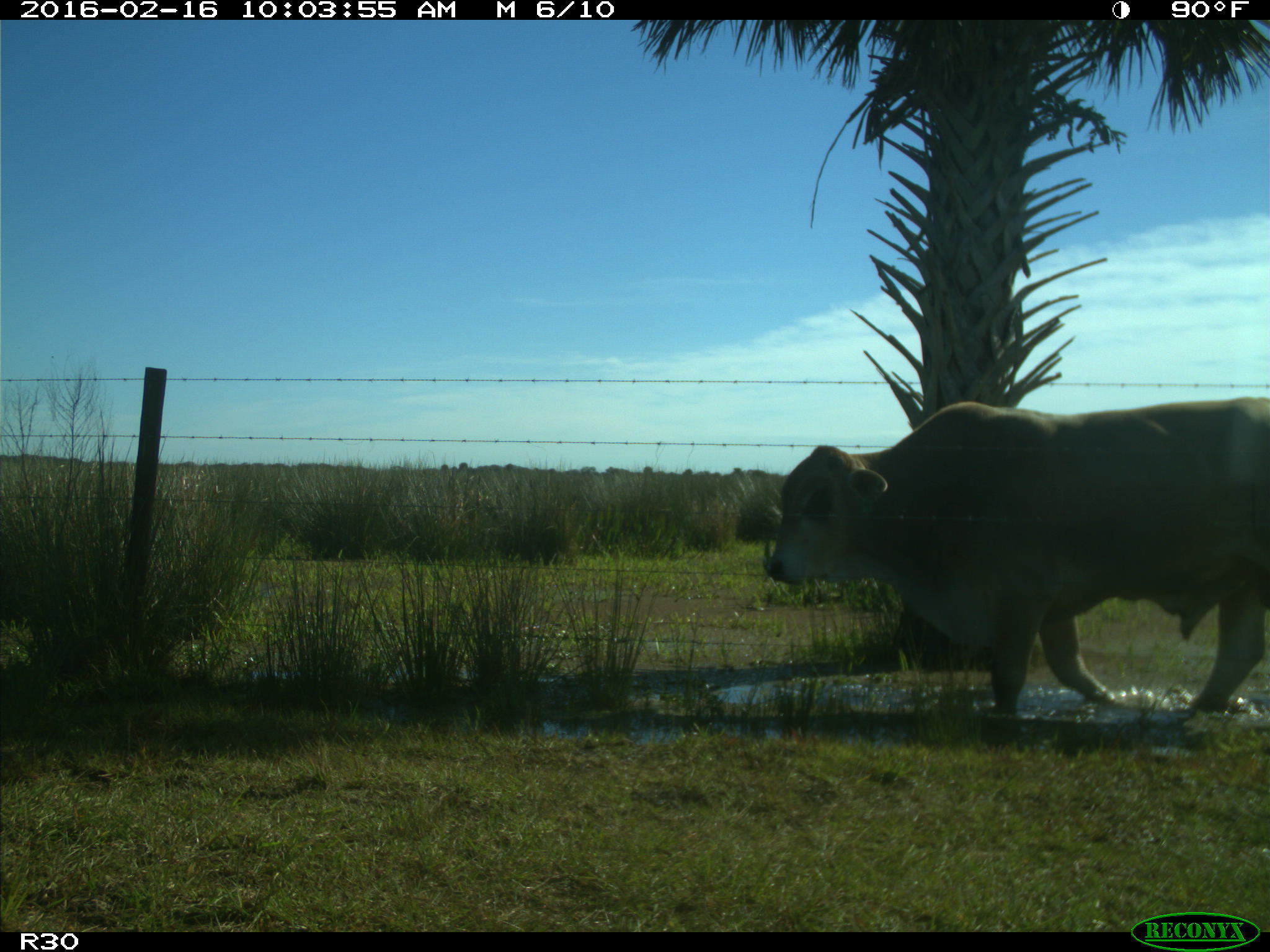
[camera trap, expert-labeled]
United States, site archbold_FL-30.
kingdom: Animalia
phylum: Chordata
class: Mammalia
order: Artiodactyla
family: Bovidae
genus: Bos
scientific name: Bos taurus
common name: domestic cow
Bos taurus (domestic cow).